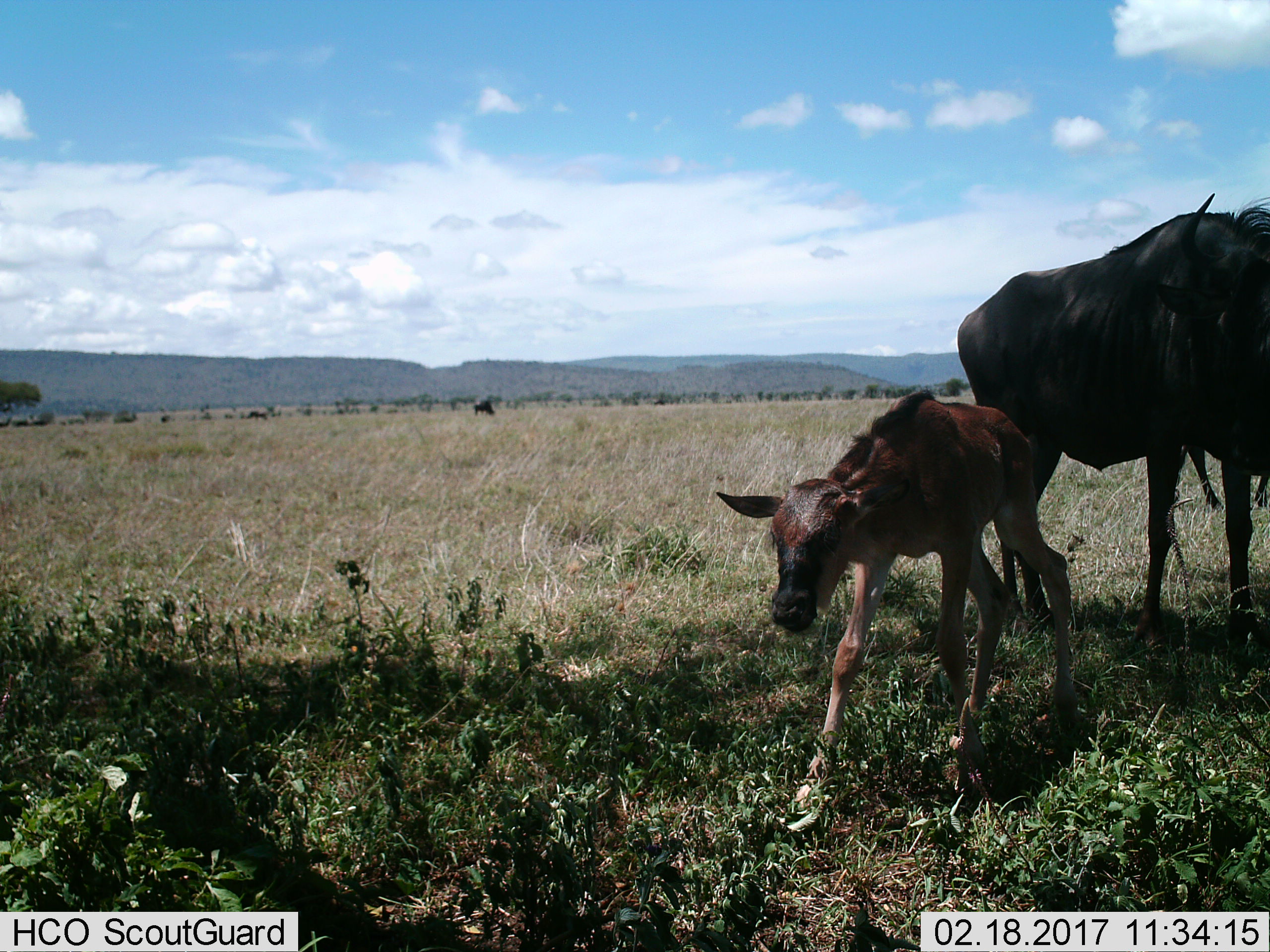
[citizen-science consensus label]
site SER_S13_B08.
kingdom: Animalia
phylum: Chordata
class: Mammalia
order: Artiodactyla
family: Bovidae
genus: Connochaetes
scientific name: Connochaetes taurinus taurinus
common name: blue wildebeest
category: wildebeestblue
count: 2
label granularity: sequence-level